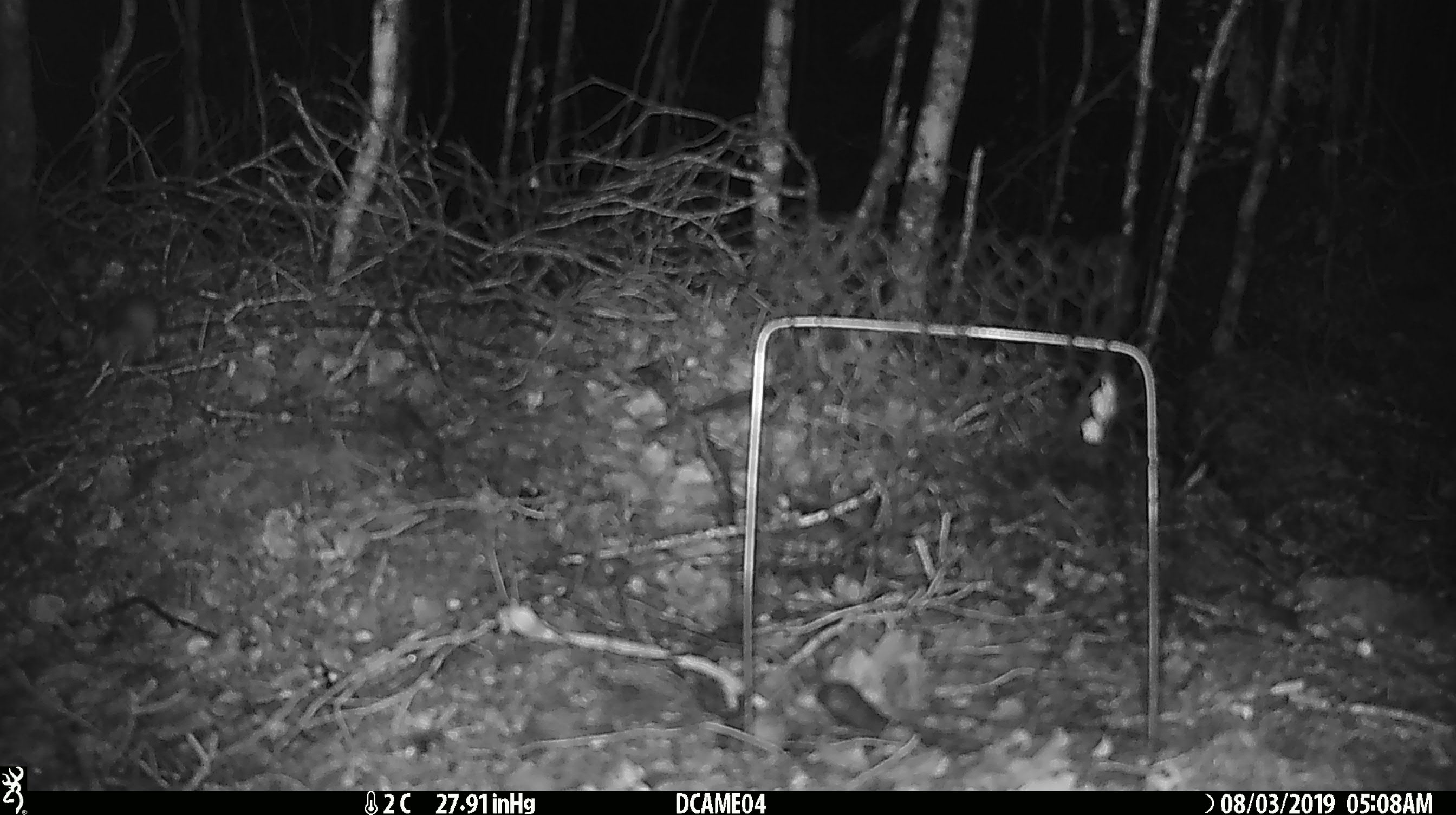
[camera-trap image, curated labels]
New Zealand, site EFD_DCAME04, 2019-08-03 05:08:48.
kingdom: Animalia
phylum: Chordata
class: Mammalia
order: Rodentia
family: Muridae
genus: Mus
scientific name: Mus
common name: mouse